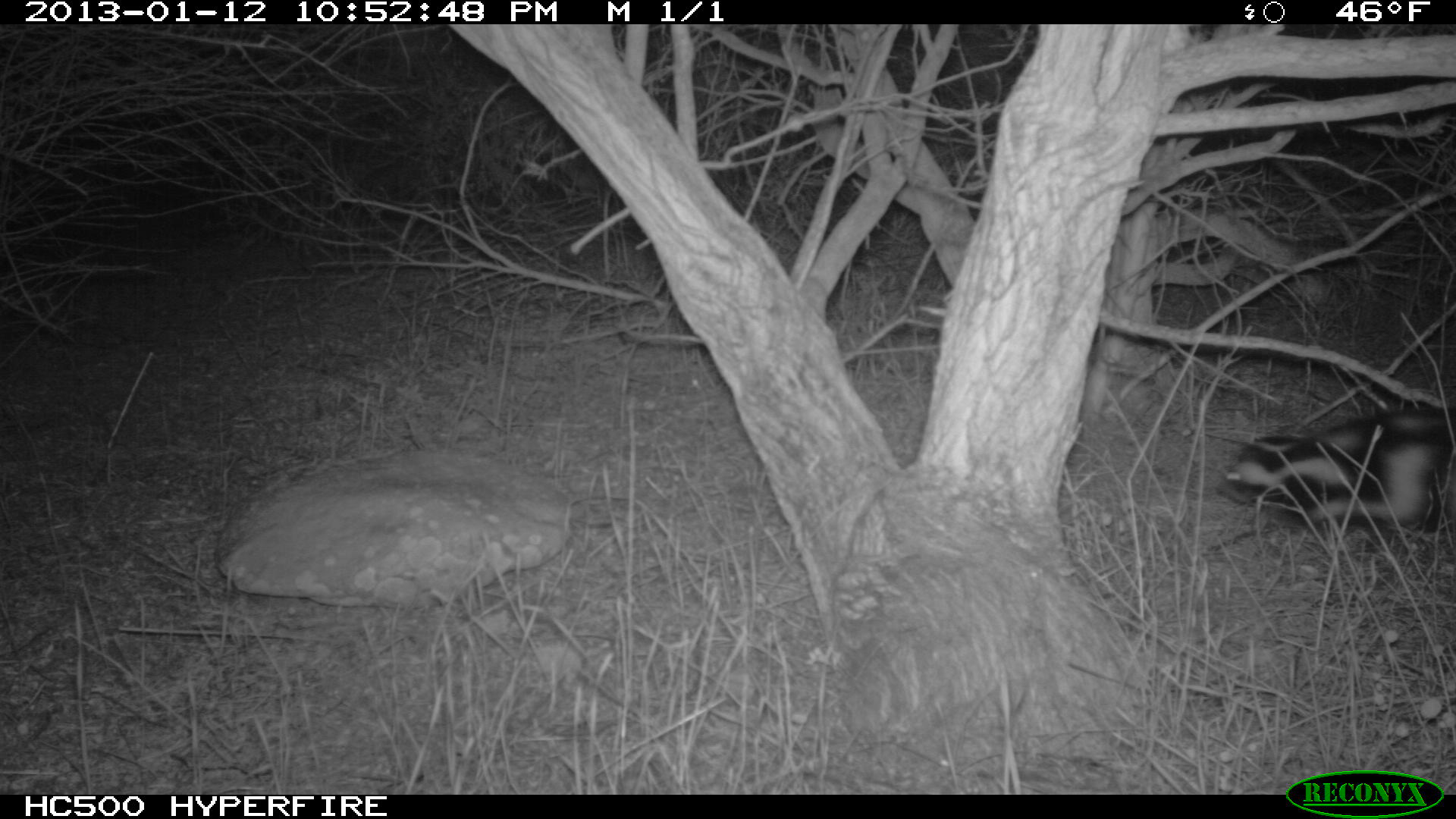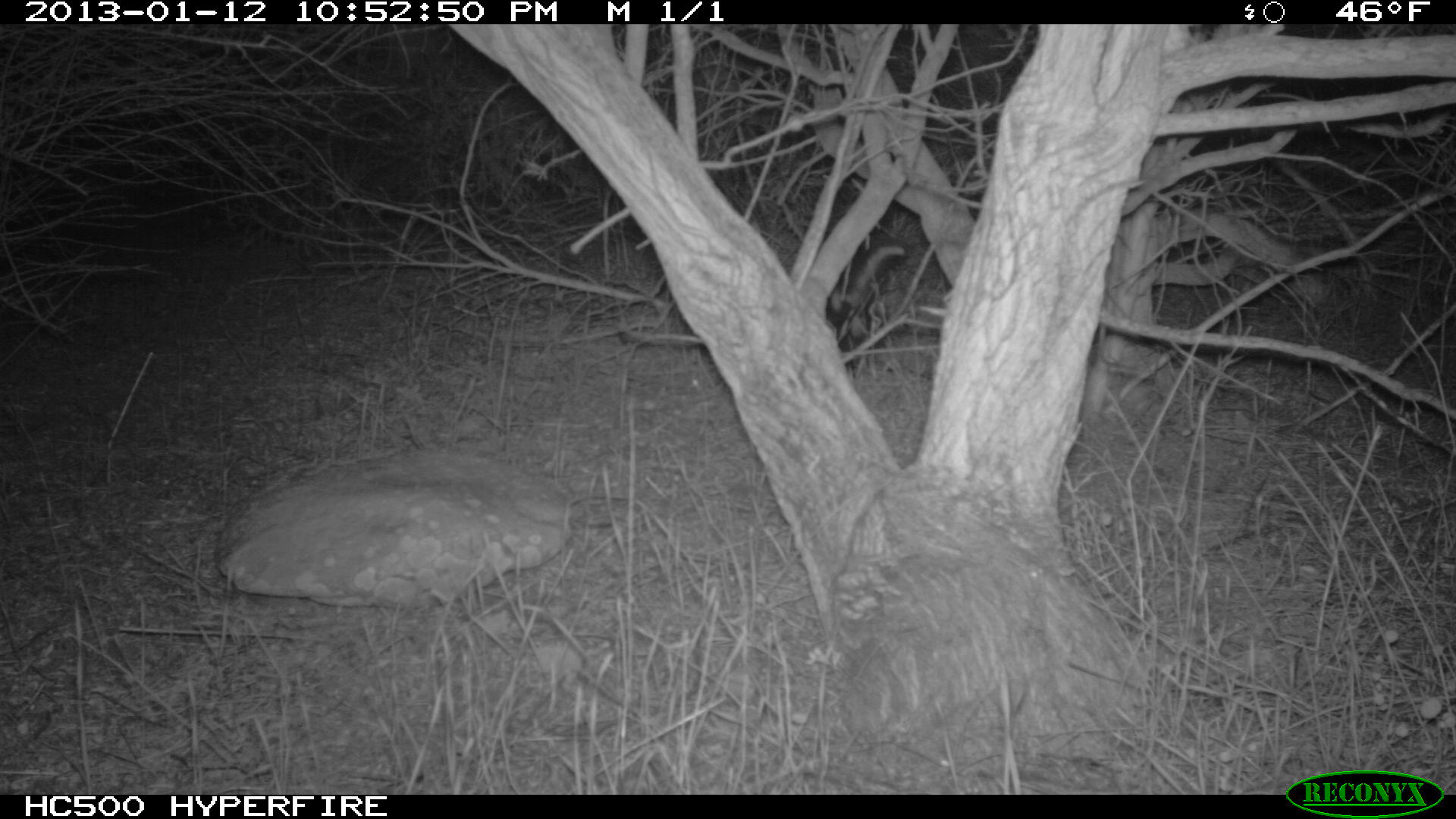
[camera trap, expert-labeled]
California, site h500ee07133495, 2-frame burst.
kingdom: Animalia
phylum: Chordata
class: Mammalia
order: Carnivora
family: Mephitidae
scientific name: Mephitidae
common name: skunk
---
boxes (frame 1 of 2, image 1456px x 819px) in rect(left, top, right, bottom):
skunk: rect(1223, 408, 1455, 533)